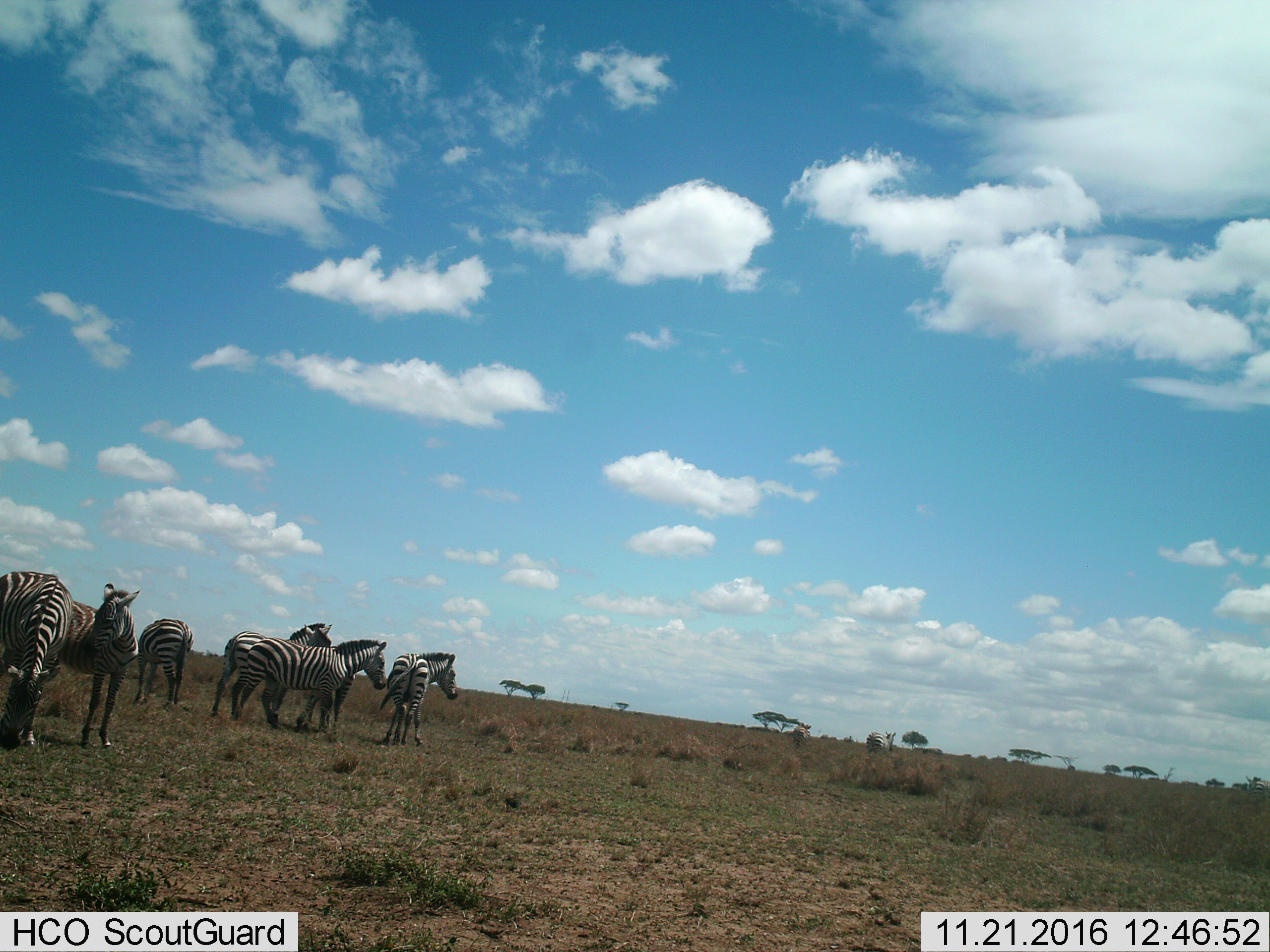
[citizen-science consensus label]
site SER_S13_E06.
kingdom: Animalia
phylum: Chordata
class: Mammalia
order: Perissodactyla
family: Equidae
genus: Equus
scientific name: Equus quagga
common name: plains zebra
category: zebraplains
Zebraplains (plains zebra) (Equus quagga), count 8. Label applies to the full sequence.